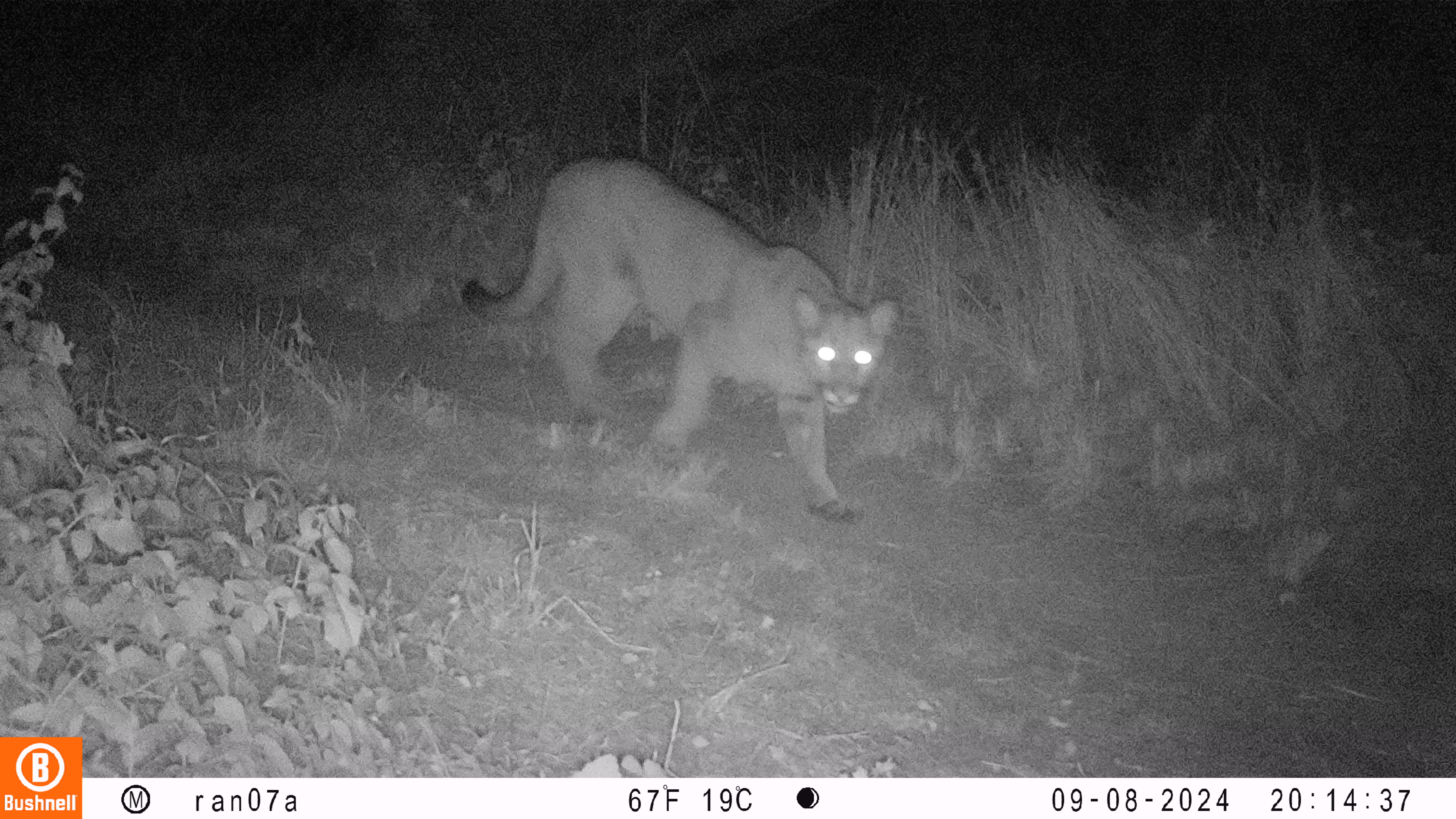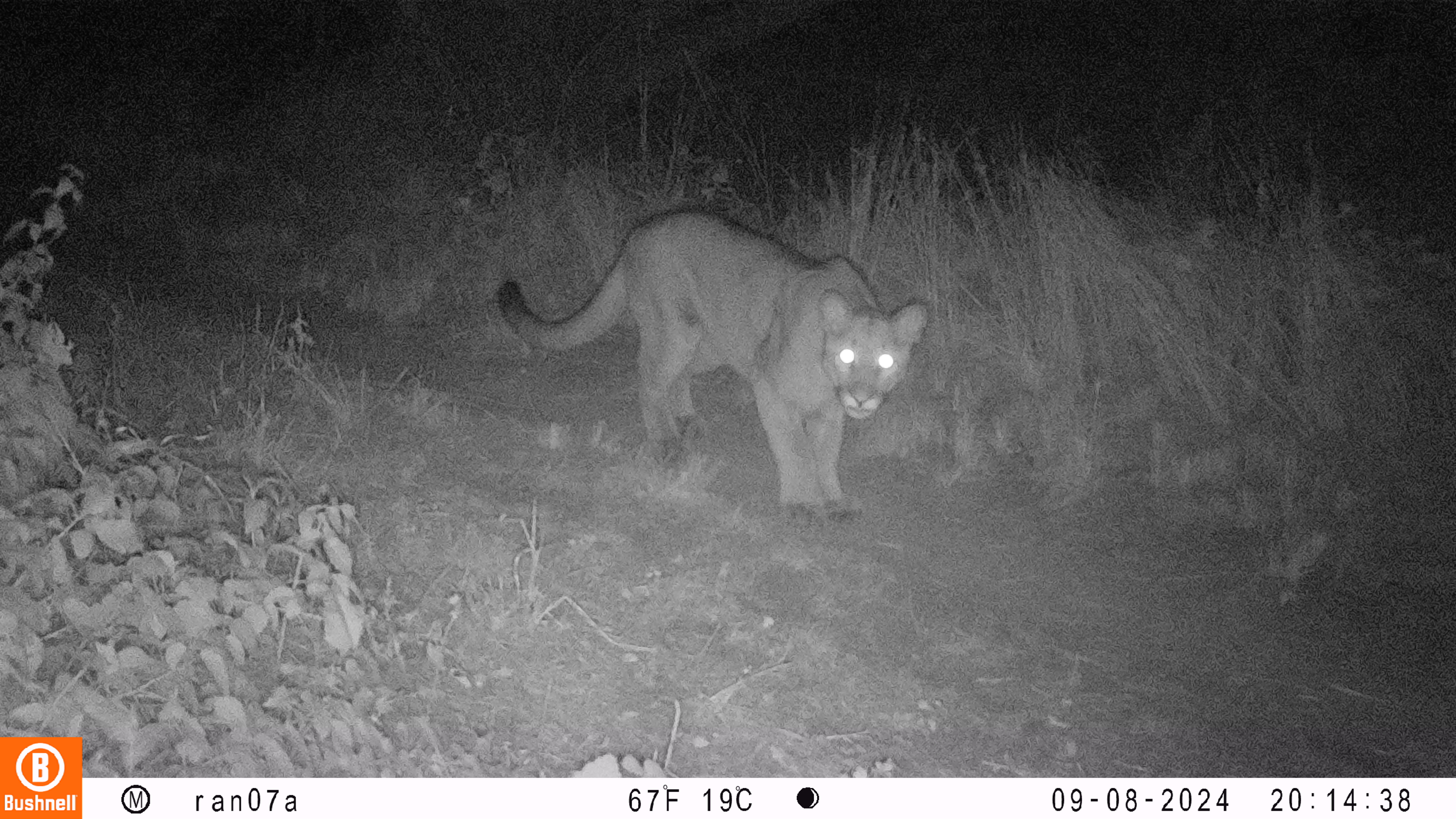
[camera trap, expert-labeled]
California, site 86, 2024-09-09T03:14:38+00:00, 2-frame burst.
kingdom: Animalia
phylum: Chordata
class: Mammalia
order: Carnivora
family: Felidae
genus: Puma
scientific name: Puma concolor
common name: puma